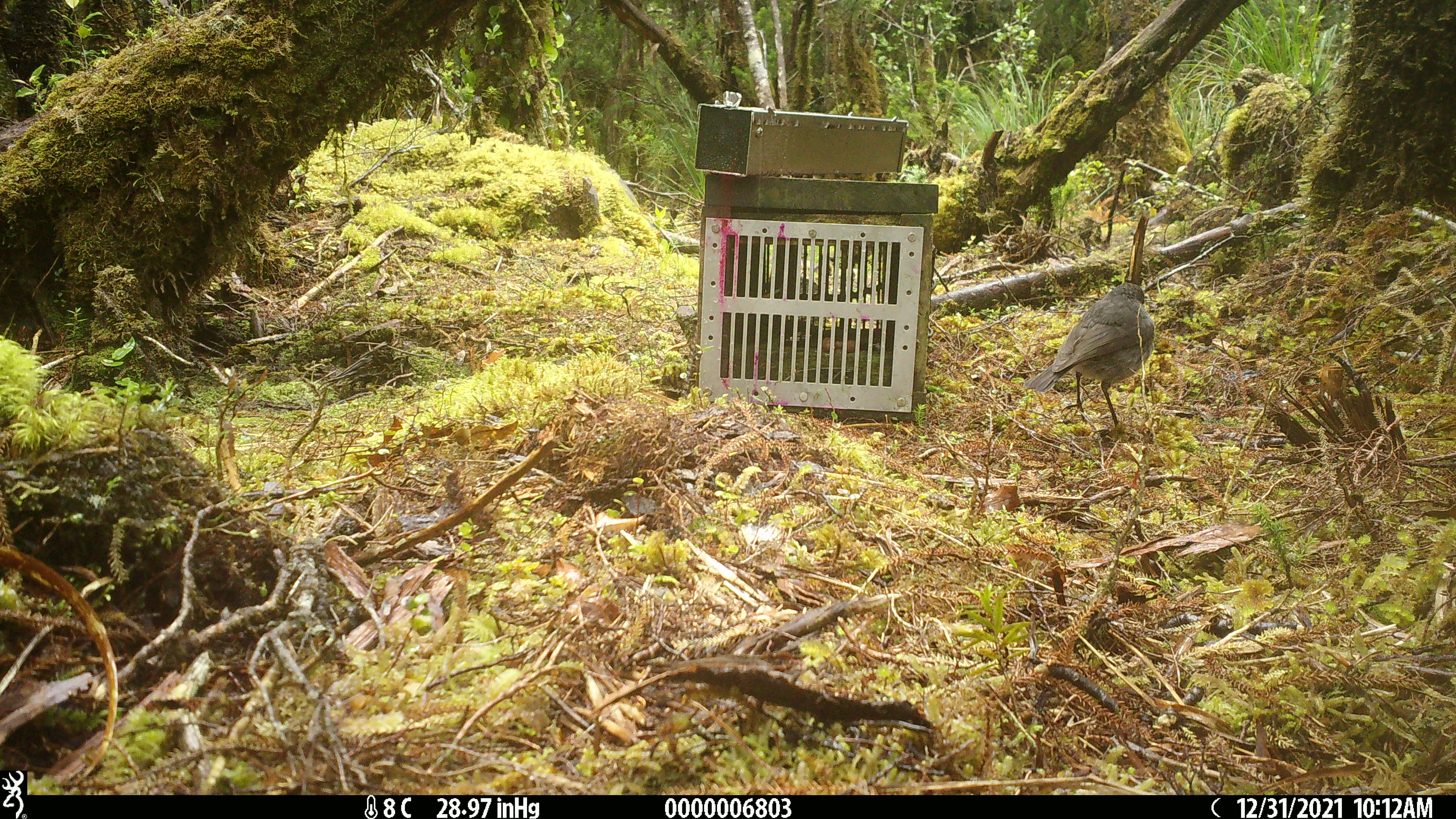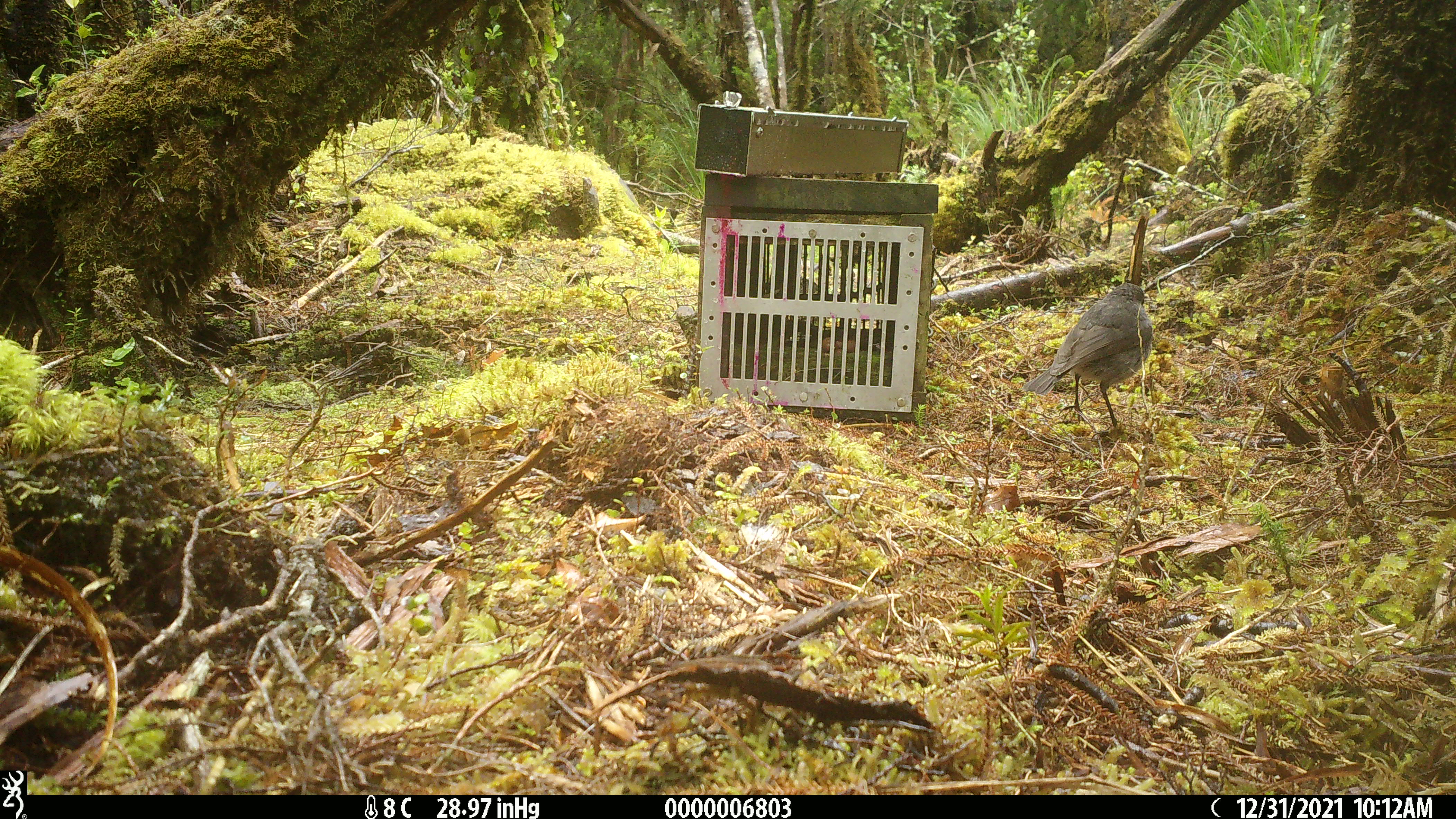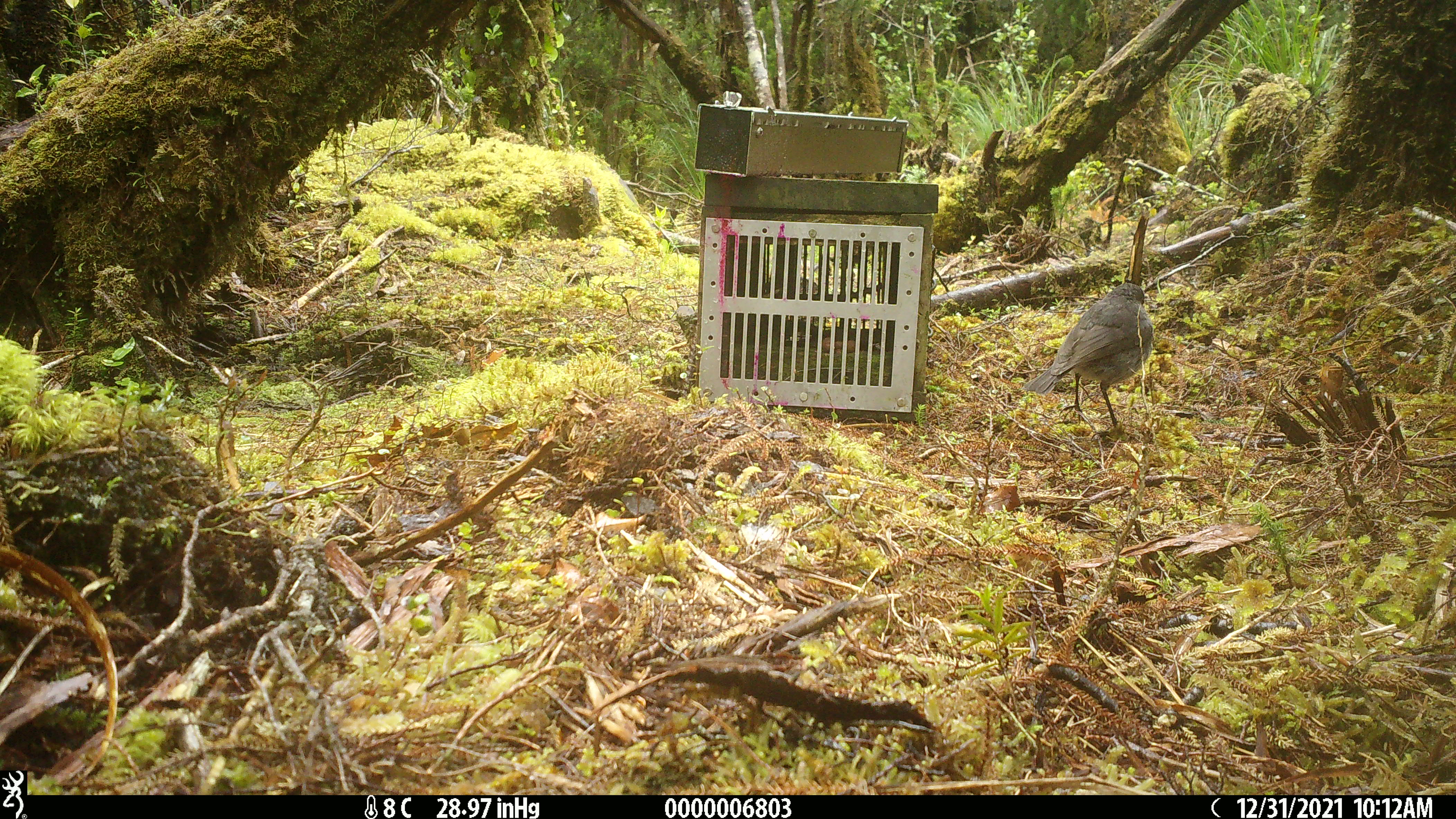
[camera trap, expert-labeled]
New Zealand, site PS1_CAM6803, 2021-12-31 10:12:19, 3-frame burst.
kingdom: Animalia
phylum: Chordata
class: Aves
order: Passeriformes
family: Petroicidae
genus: Petroica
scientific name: Petroica australis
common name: new zealand robin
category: robin